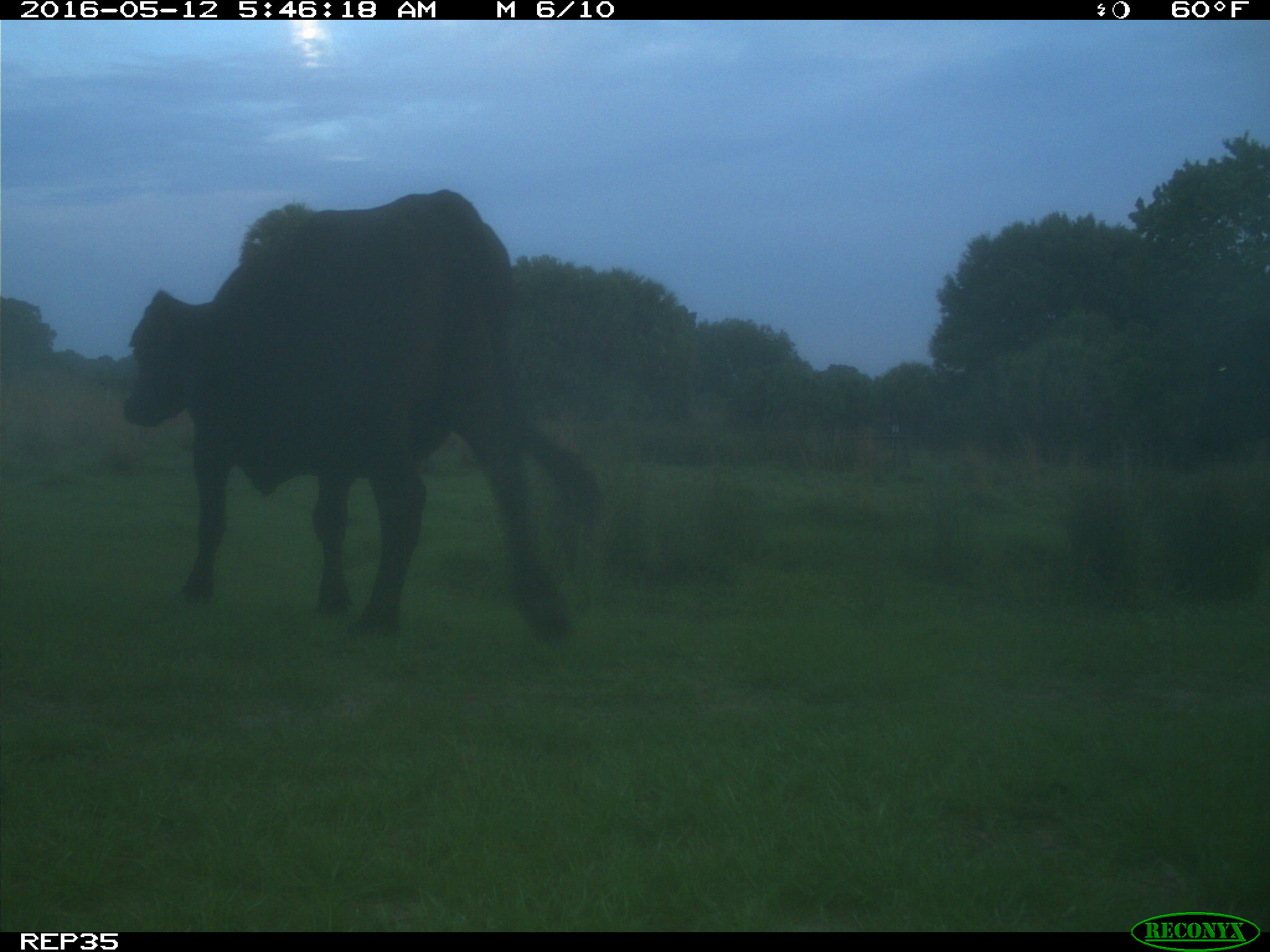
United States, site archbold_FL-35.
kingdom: Animalia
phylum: Chordata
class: Mammalia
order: Artiodactyla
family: Bovidae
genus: Bos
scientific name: Bos taurus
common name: domestic cow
Bos taurus (domestic cow).